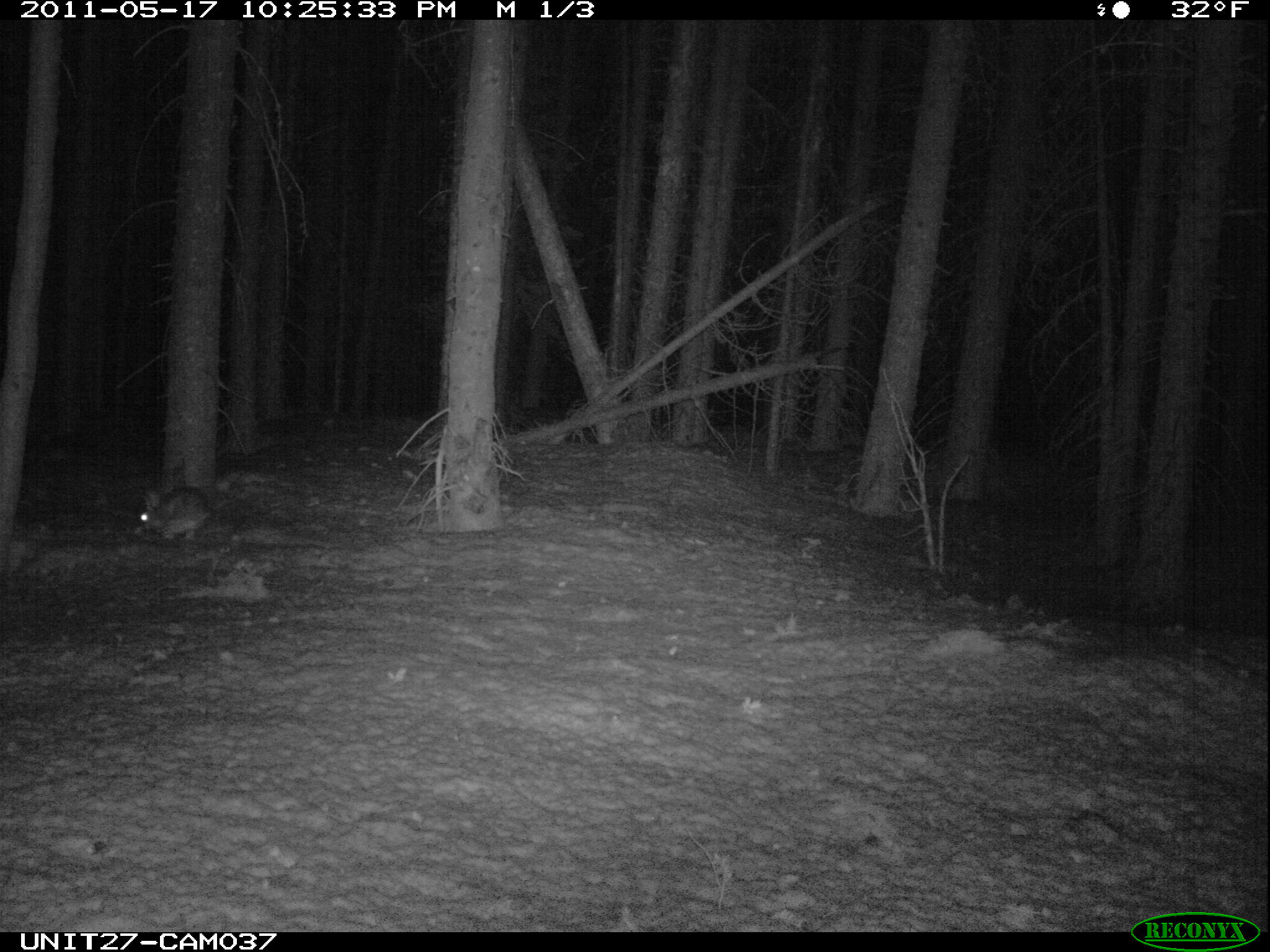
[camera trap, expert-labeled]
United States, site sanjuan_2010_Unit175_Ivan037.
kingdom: Animalia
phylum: Chordata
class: Mammalia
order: Lagomorpha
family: Leporidae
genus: Lepus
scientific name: Lepus americanus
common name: snowshoe hare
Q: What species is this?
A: Lepus americanus (snowshoe hare).